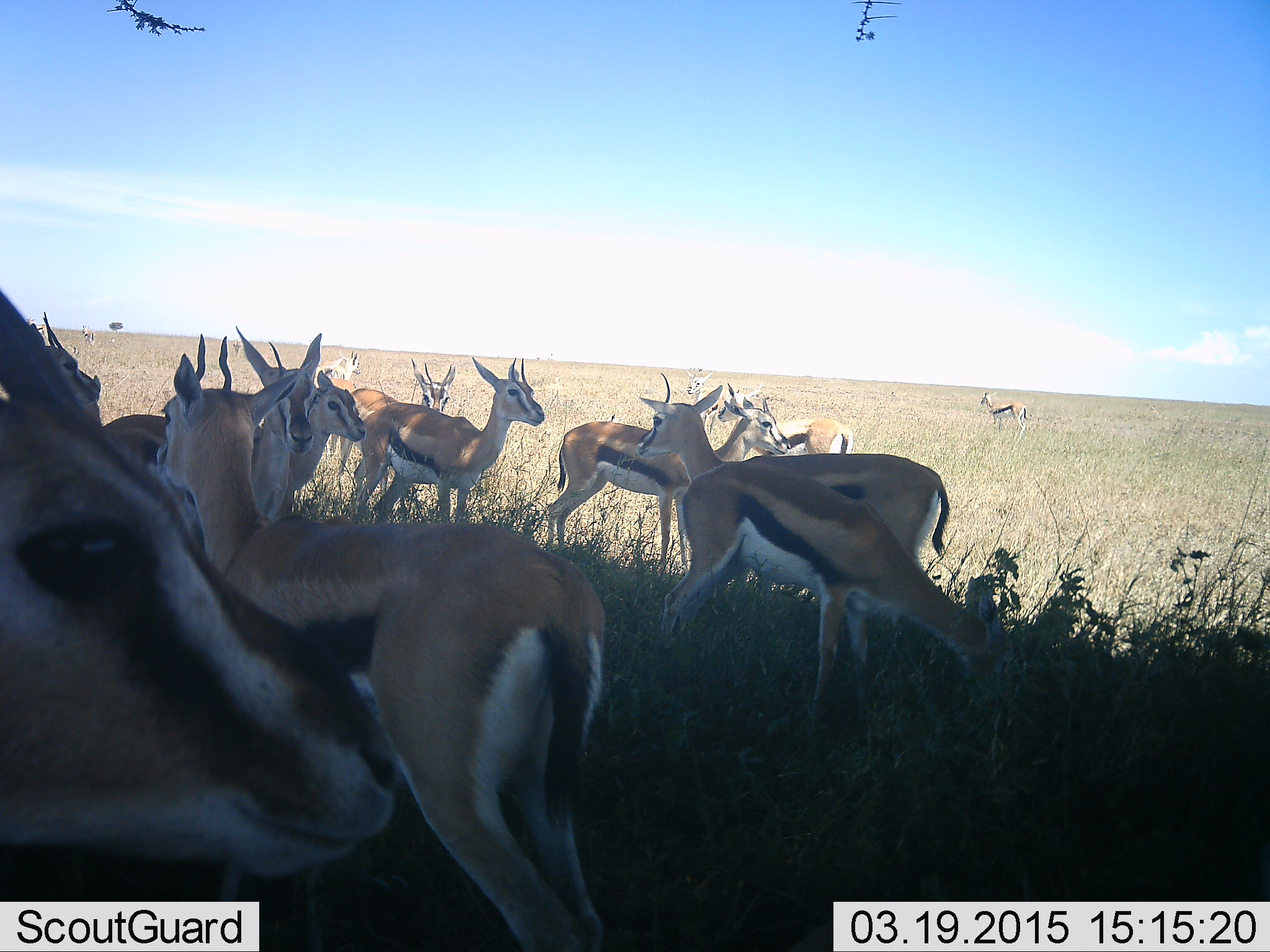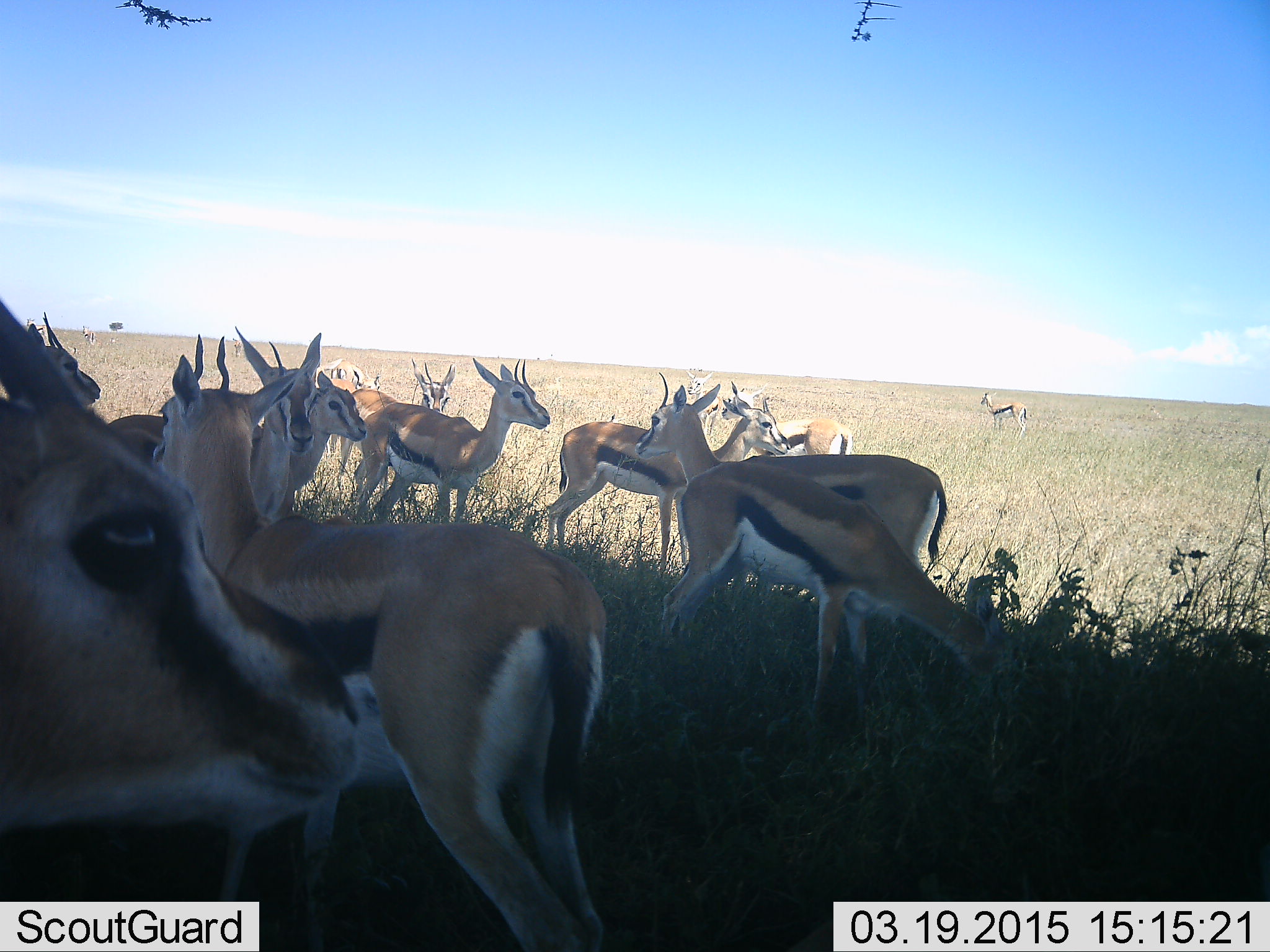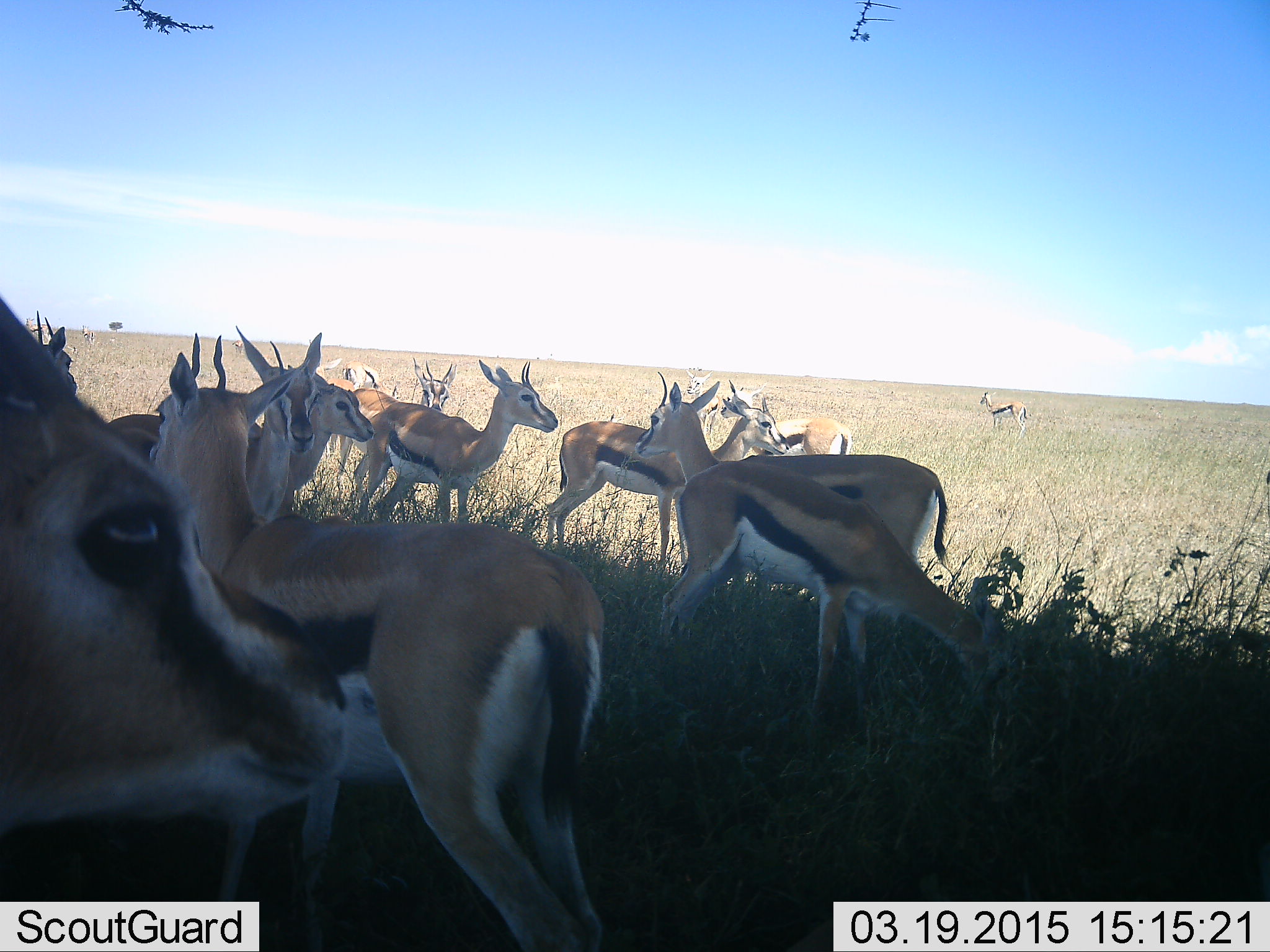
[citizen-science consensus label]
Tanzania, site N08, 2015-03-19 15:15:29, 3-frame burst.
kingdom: Animalia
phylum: Chordata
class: Mammalia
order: Artiodactyla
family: Bovidae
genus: Eudorcas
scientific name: Eudorcas thomsonii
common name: thomson's gazelle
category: gazellethomsons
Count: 11-50.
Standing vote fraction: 80%.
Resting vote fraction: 10%.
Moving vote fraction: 10%.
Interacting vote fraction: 20%.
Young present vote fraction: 0%.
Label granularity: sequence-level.